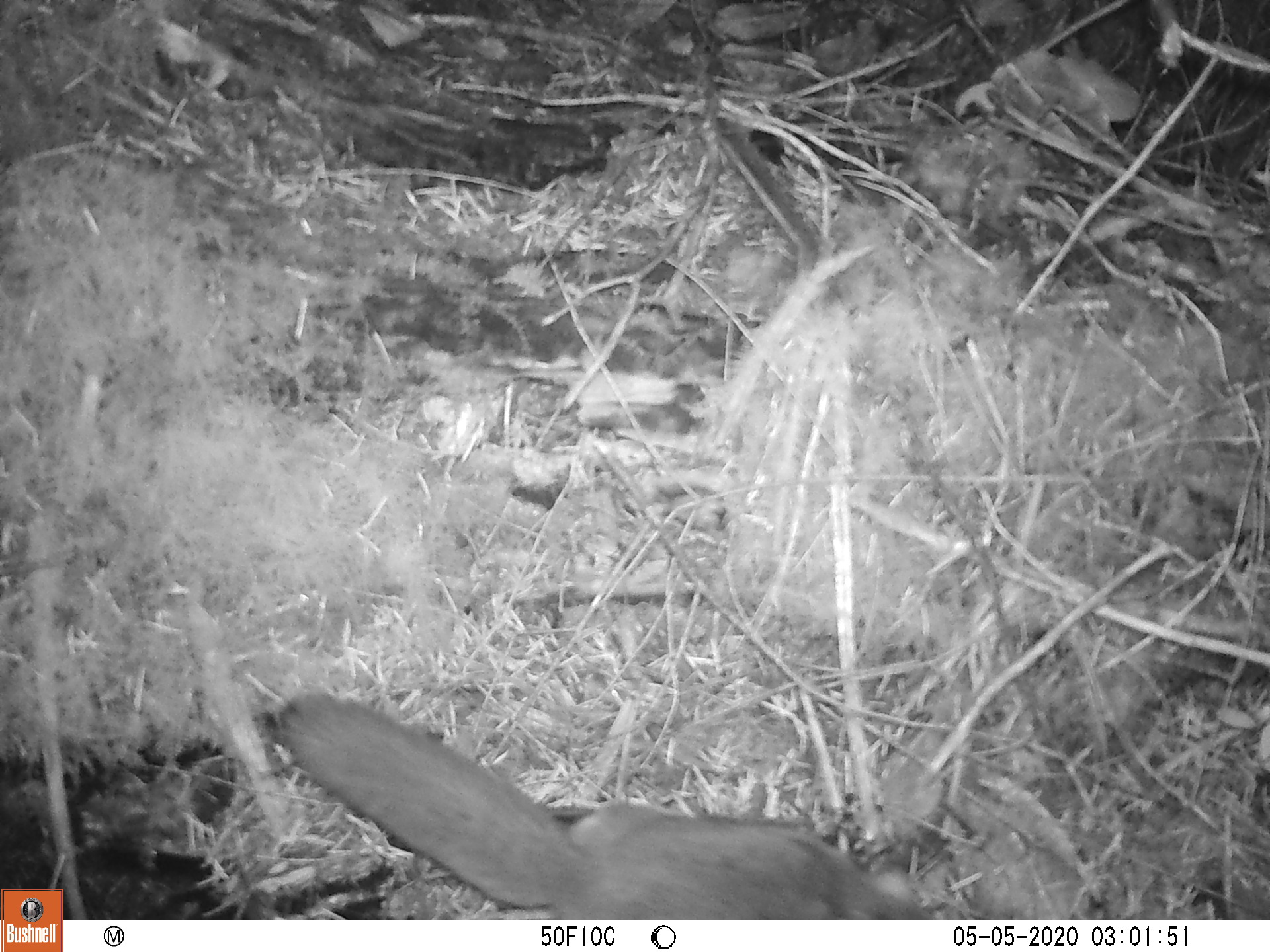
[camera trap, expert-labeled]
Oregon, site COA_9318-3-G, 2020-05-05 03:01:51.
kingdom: Animalia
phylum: Chordata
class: Mammalia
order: Rodentia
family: Sciuridae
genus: Glaucomys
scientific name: Glaucomys oregonensis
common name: humboldt's flying squirrel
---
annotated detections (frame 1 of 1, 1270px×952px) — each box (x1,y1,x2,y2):
humboldt's flying squirrel: (259,684,952,916)